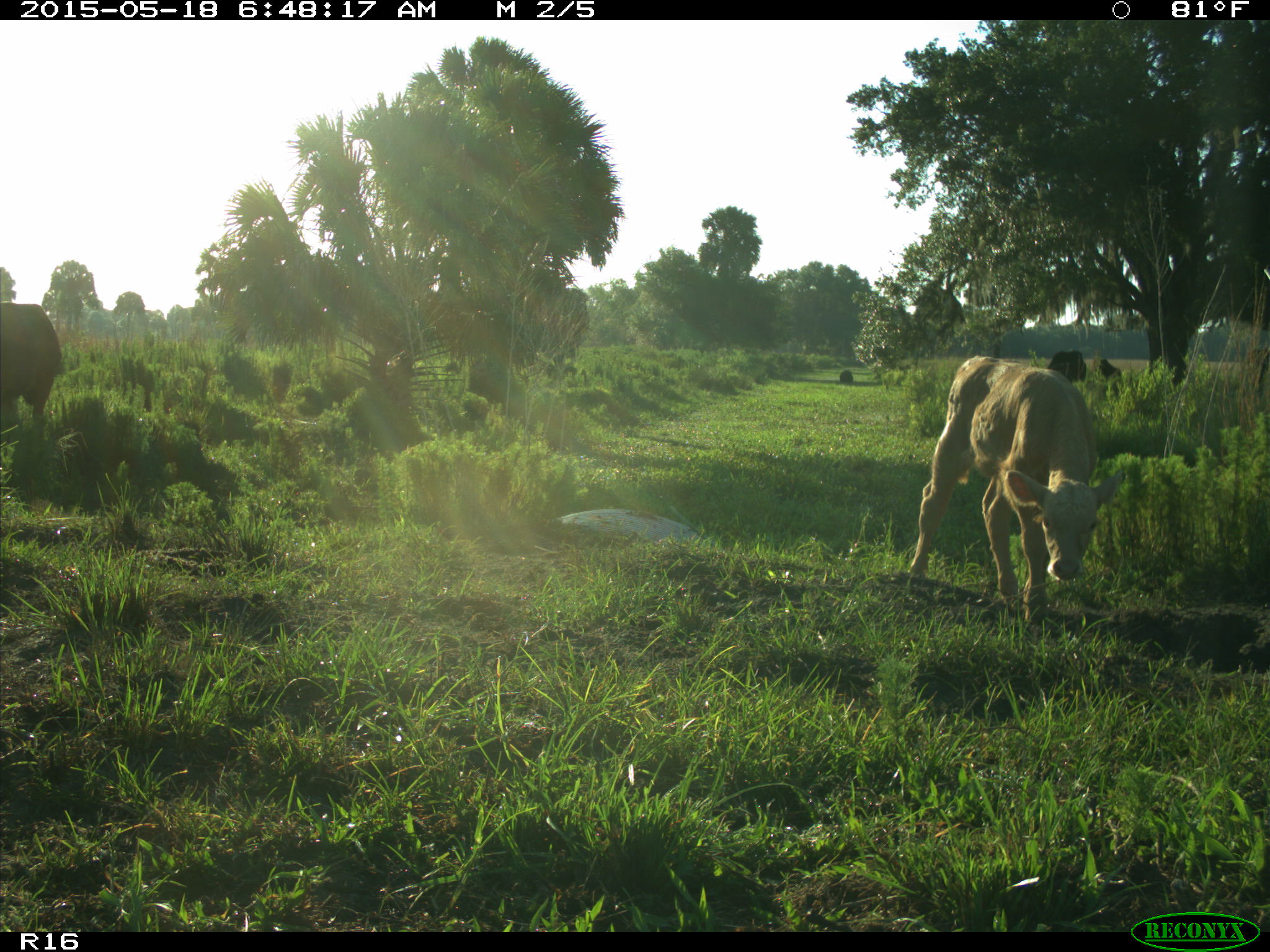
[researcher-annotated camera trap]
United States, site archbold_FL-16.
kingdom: Animalia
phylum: Chordata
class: Mammalia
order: Artiodactyla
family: Bovidae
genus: Bos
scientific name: Bos taurus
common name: domestic cow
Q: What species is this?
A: Bos taurus (domestic cow).